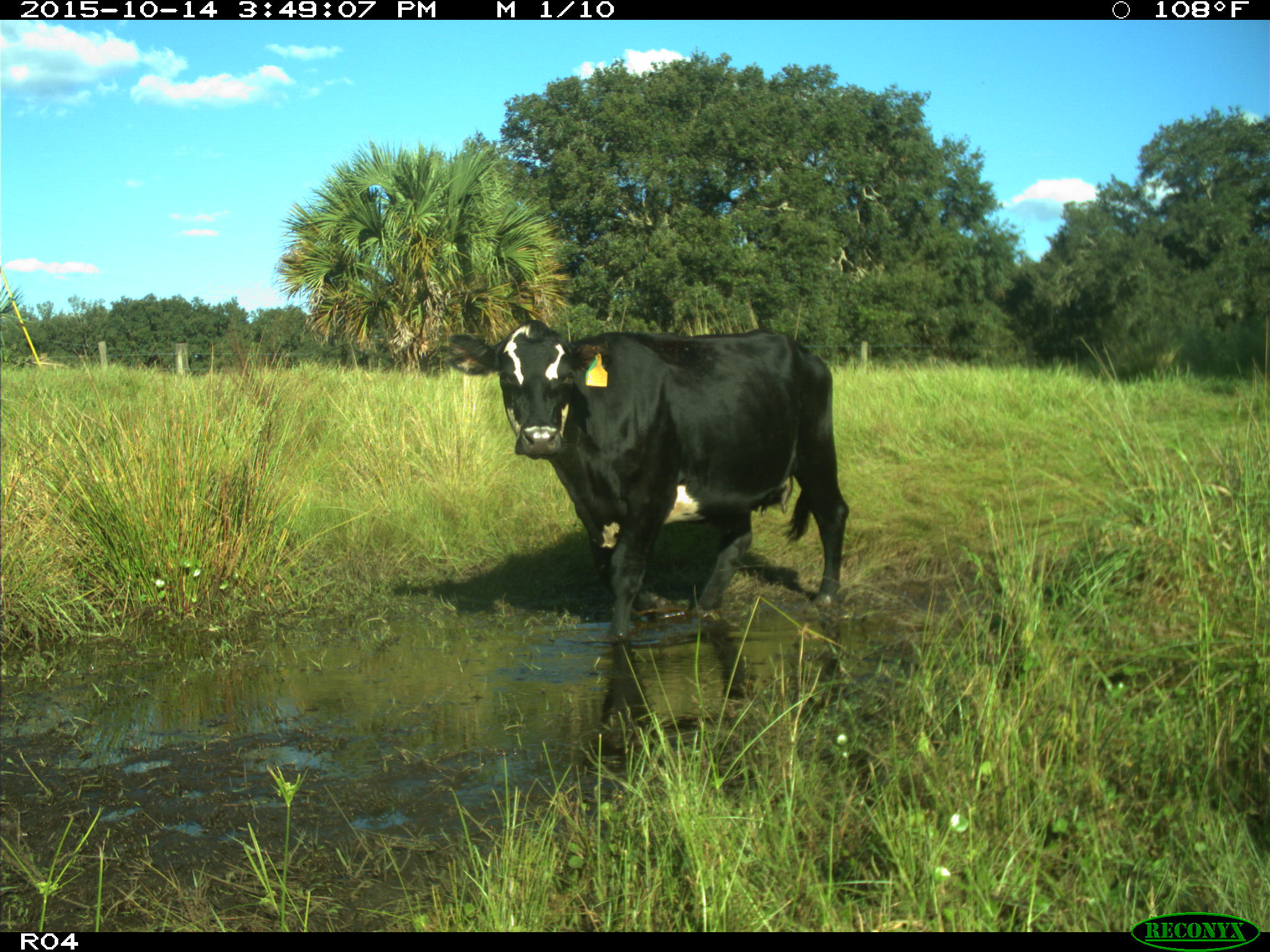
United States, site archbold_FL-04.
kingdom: Animalia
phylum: Chordata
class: Mammalia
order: Artiodactyla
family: Bovidae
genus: Bos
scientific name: Bos taurus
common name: domestic cow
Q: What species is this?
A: Bos taurus (domestic cow).